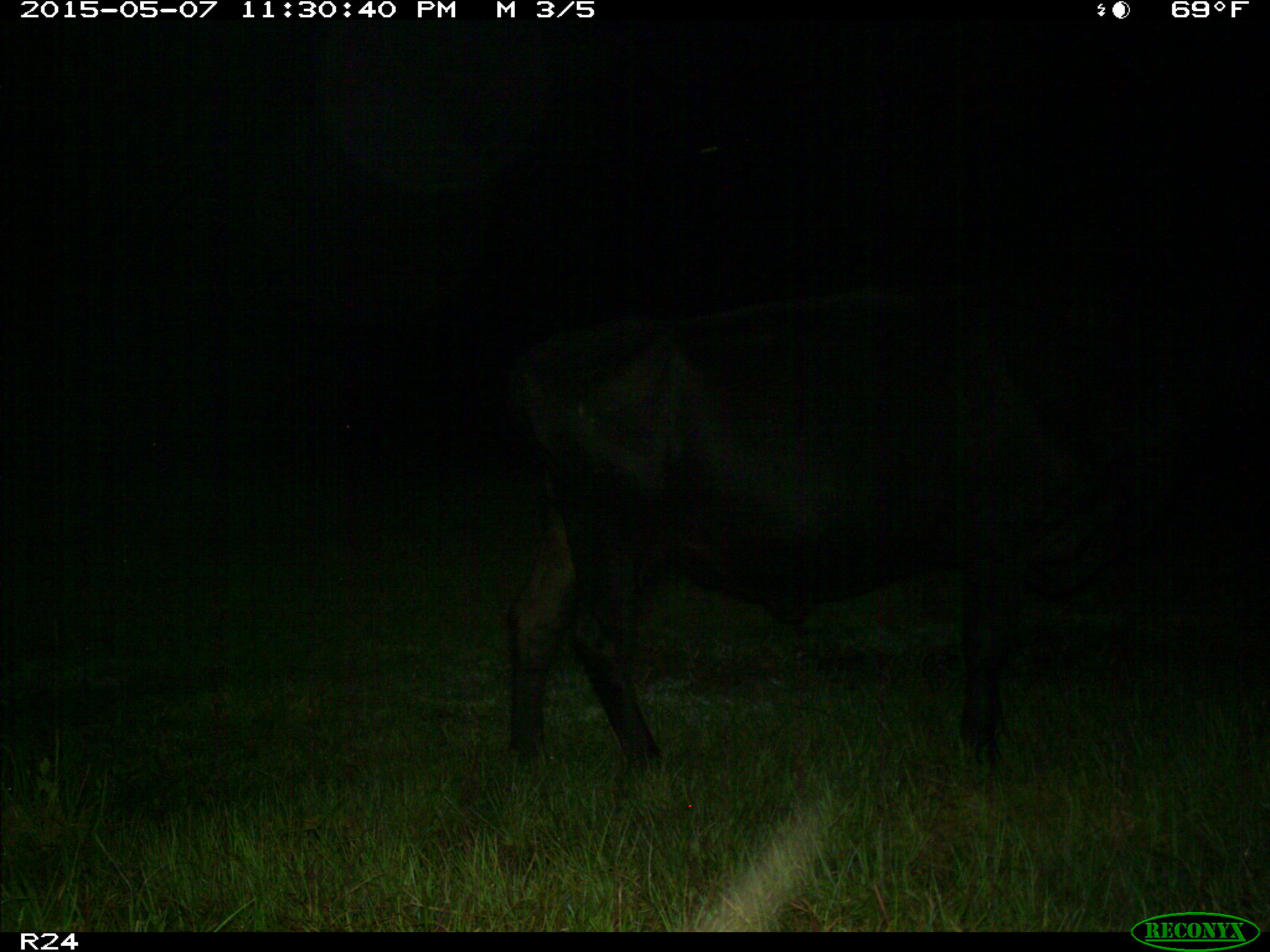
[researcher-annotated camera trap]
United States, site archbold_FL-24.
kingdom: Animalia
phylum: Chordata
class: Mammalia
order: Artiodactyla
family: Bovidae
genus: Bos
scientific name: Bos taurus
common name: domestic cow